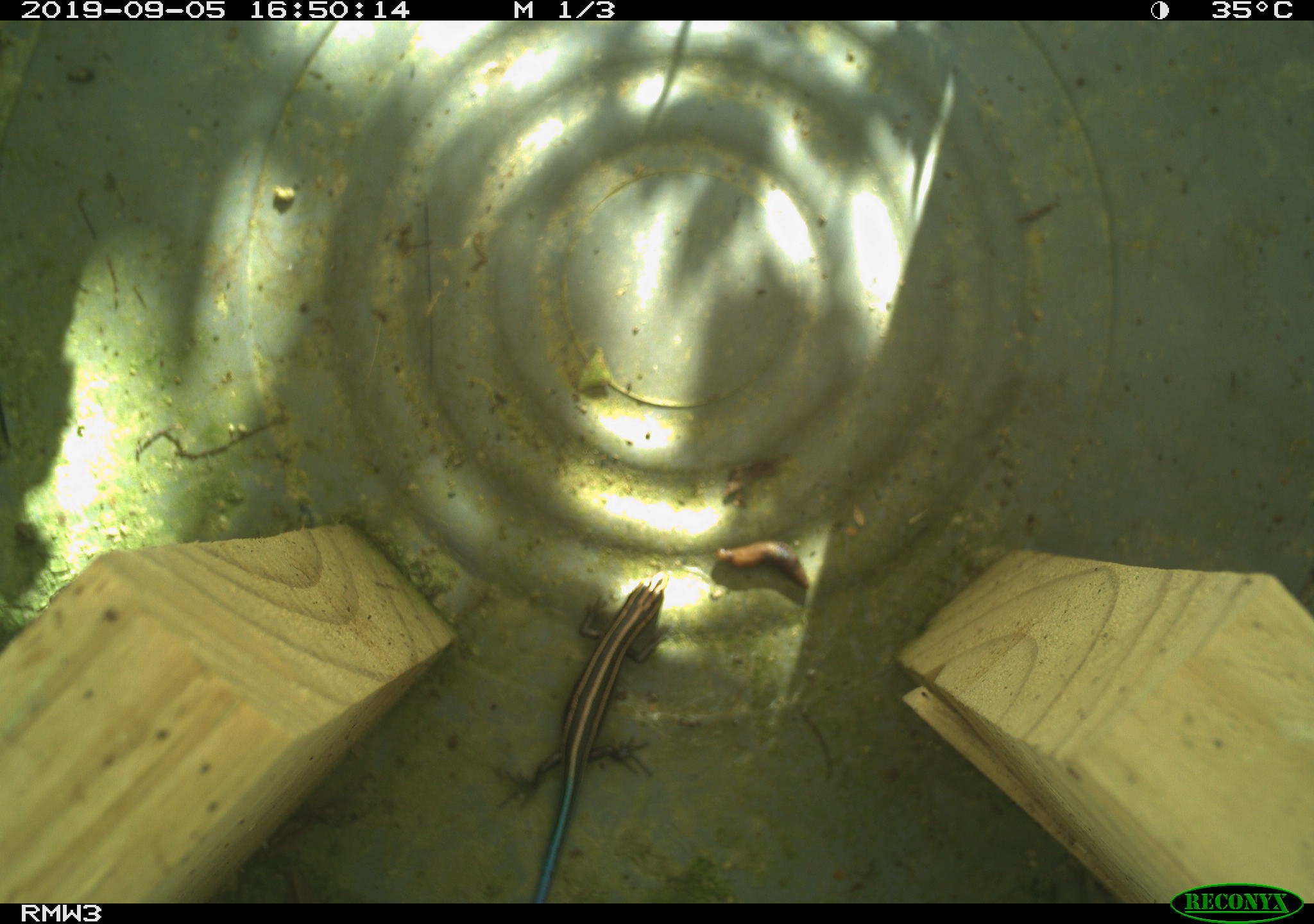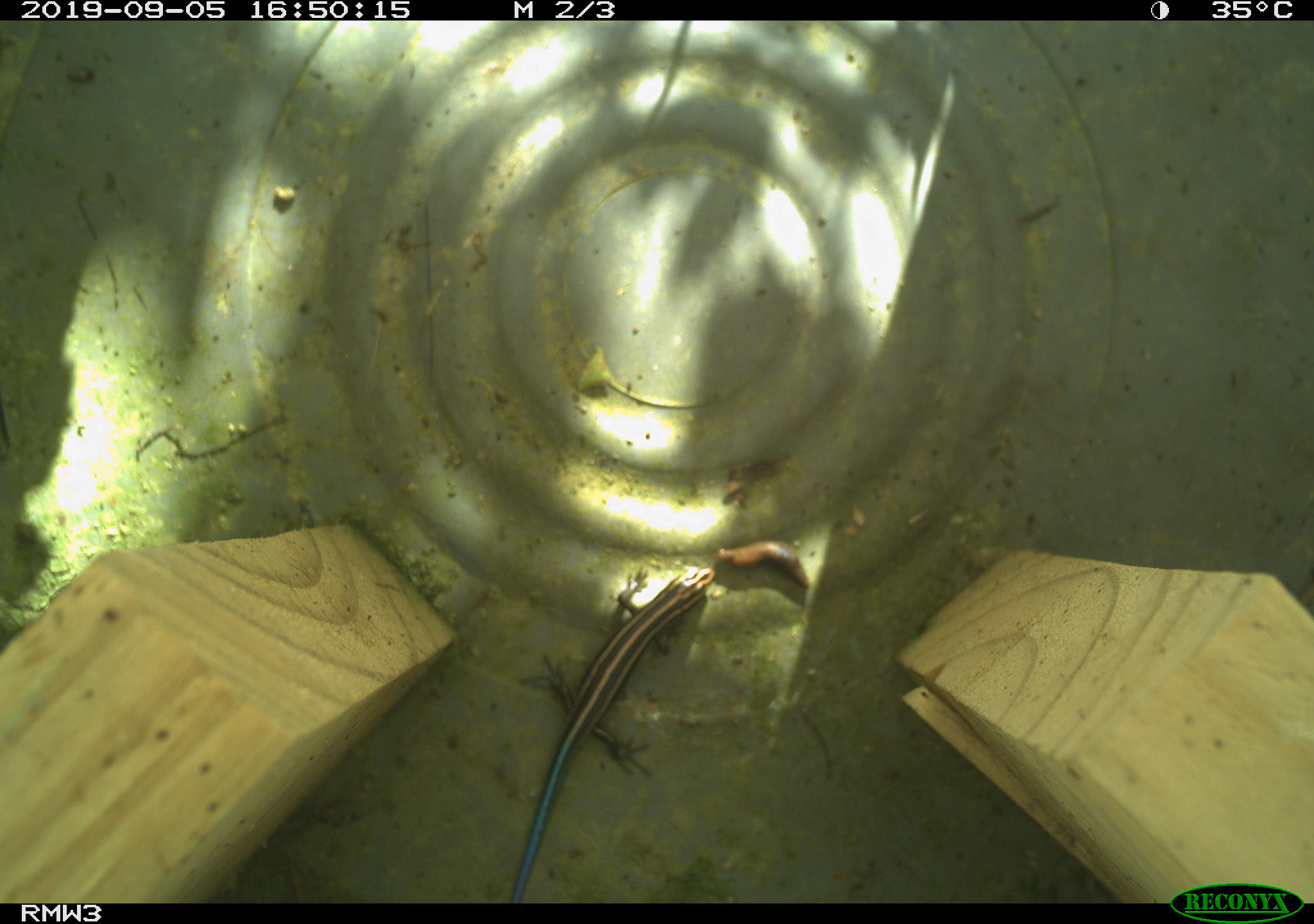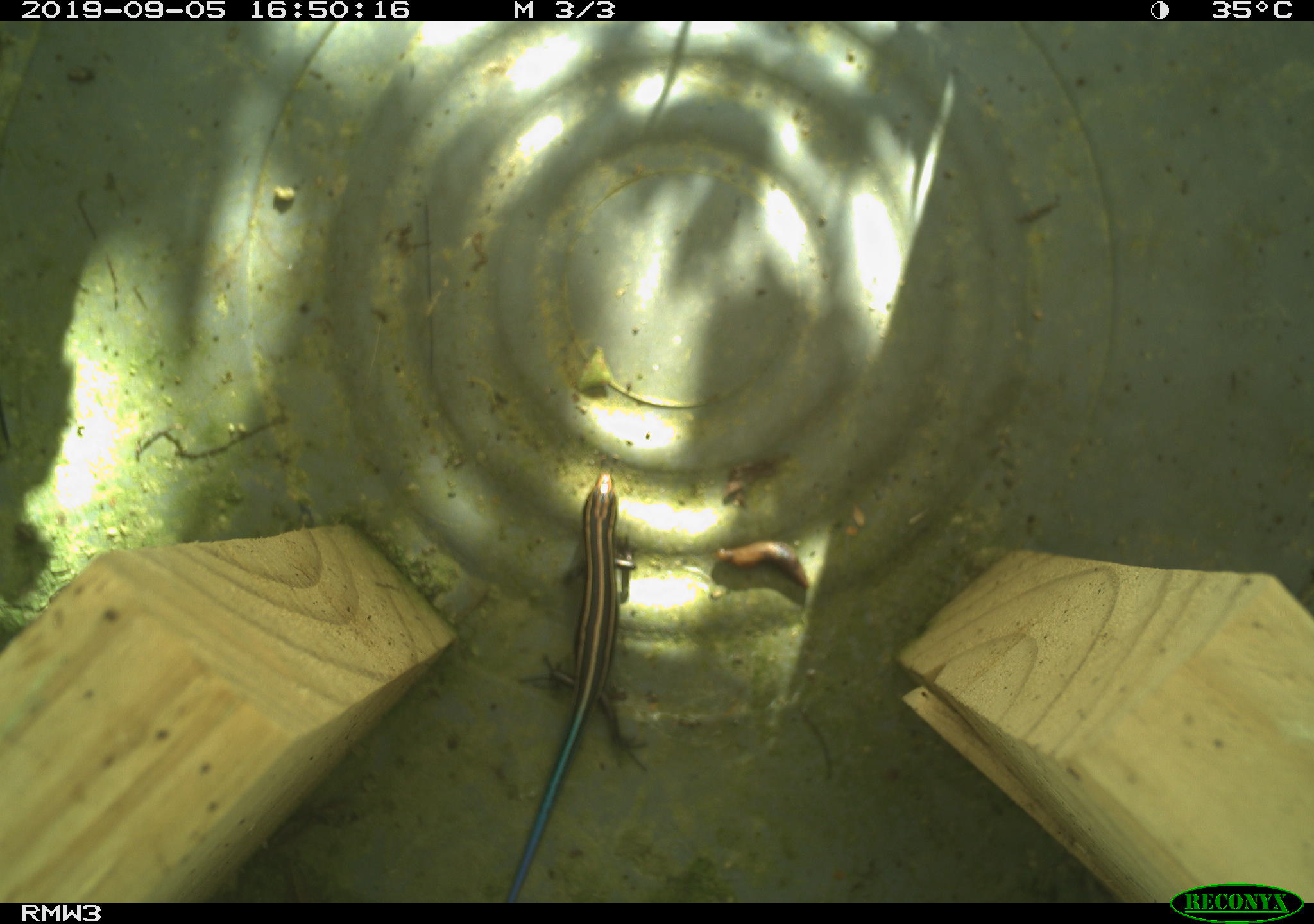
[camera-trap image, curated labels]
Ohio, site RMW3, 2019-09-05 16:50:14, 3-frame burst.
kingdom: Animalia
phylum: Chordata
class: Reptilia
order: Squamata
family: Scincidae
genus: Plestiodon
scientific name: Plestiodon fasciatus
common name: common five-lined skink